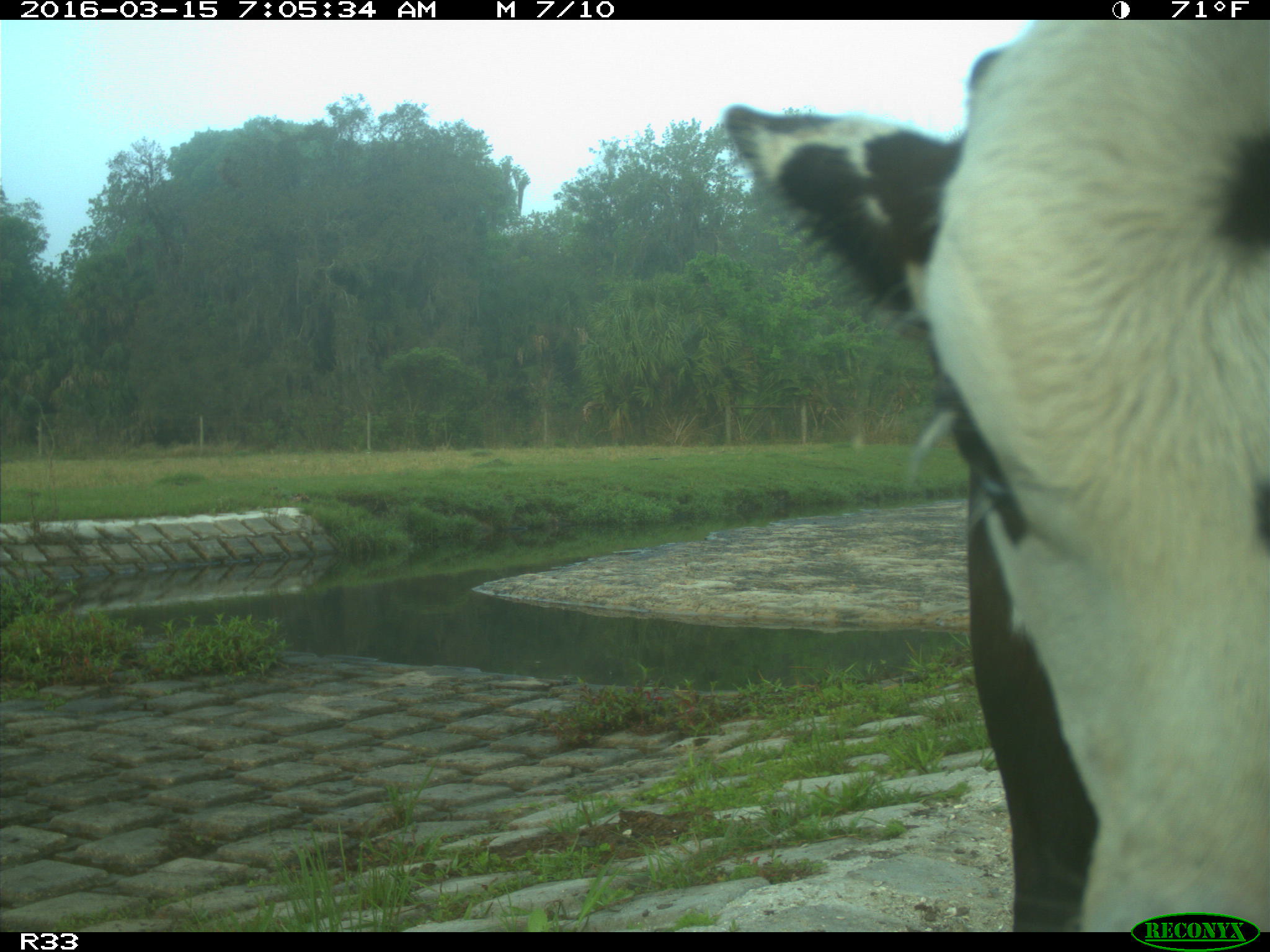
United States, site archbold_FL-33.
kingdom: Animalia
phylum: Chordata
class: Mammalia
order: Artiodactyla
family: Bovidae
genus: Bos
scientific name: Bos taurus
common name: domestic cow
Bos taurus (domestic cow).